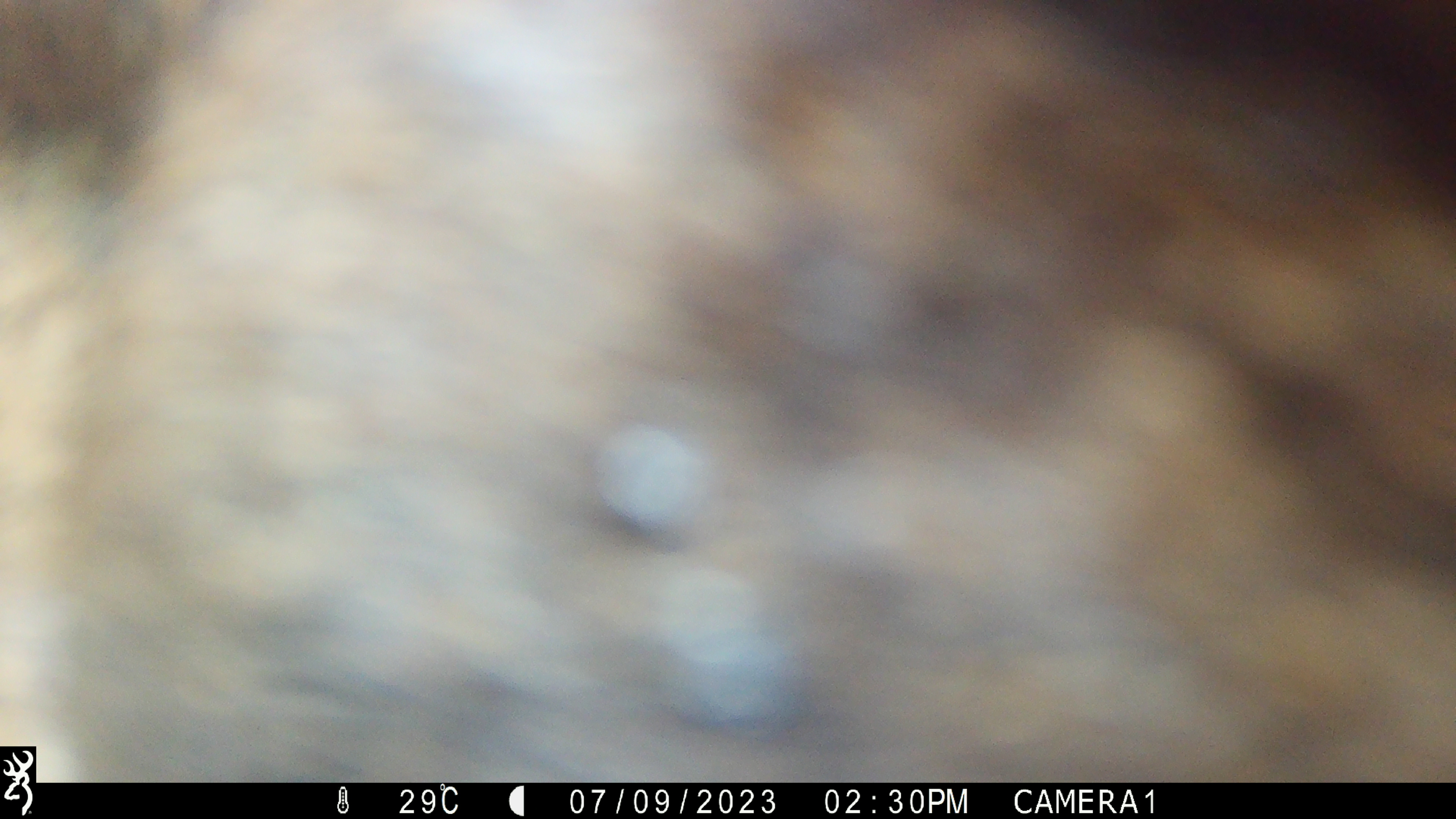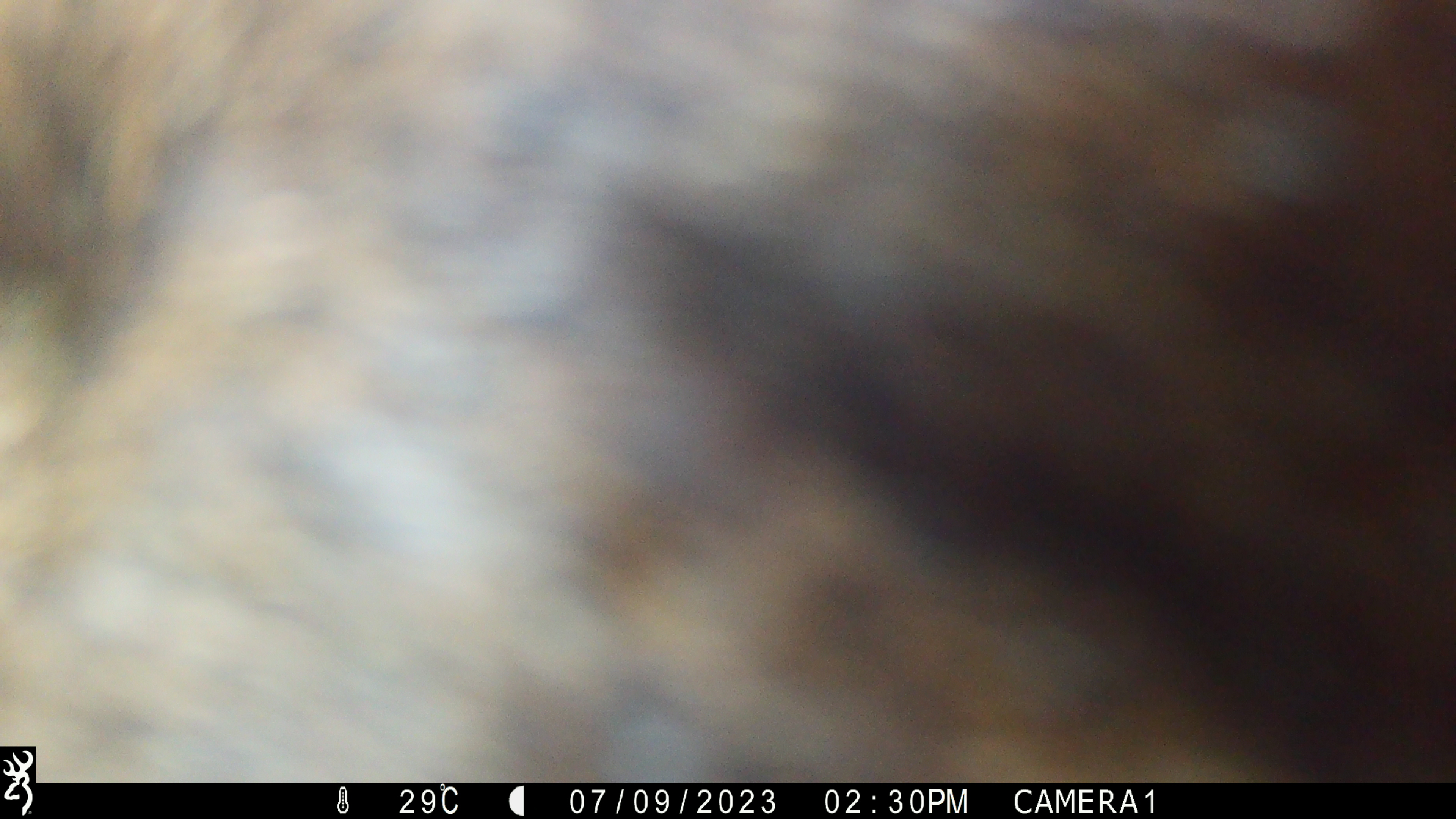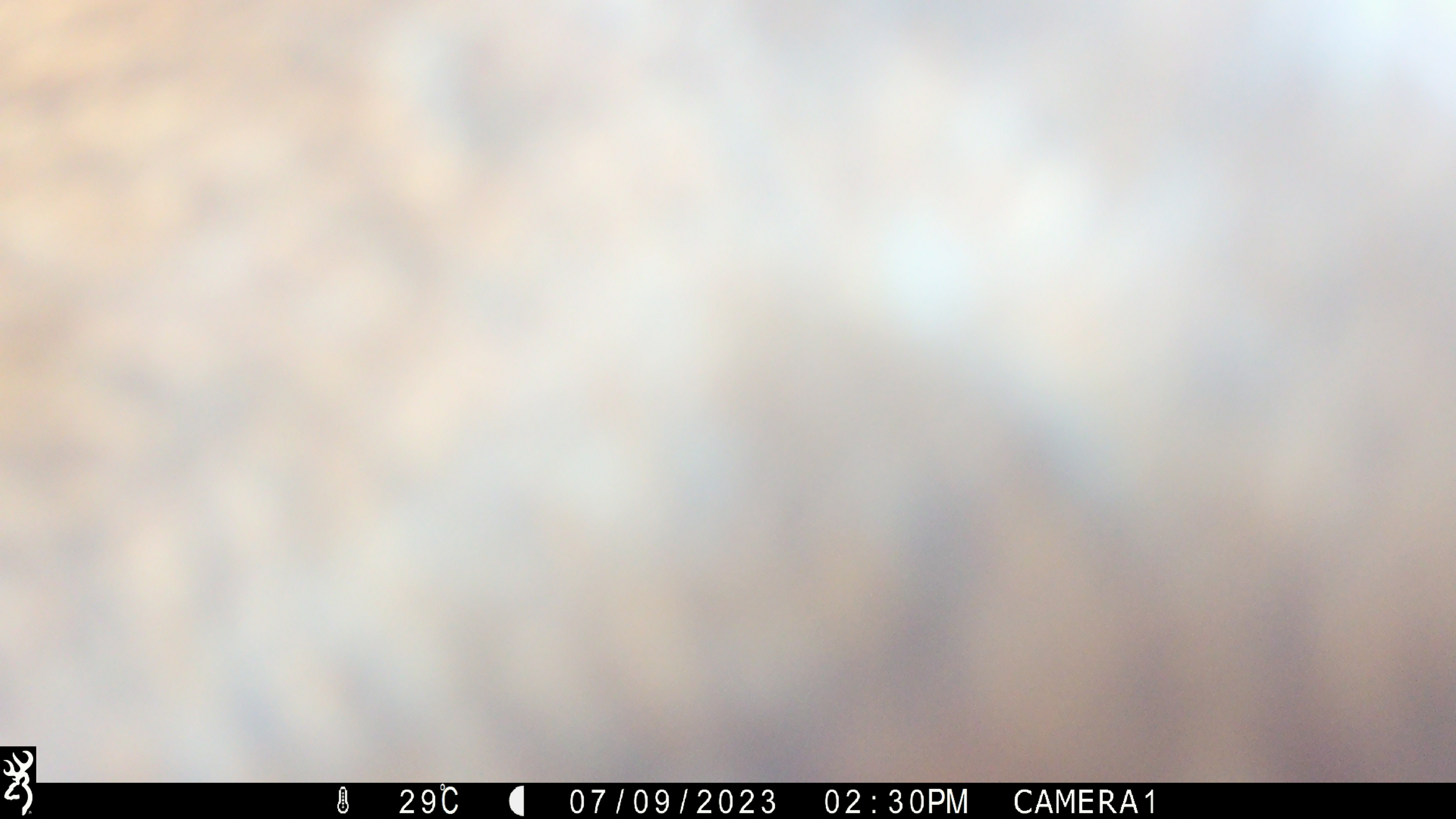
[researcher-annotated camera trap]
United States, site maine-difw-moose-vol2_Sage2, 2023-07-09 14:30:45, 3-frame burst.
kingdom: Animalia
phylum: Chordata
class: Mammalia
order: Artiodactyla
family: Cervidae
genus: Alces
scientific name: Alces alces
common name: moose